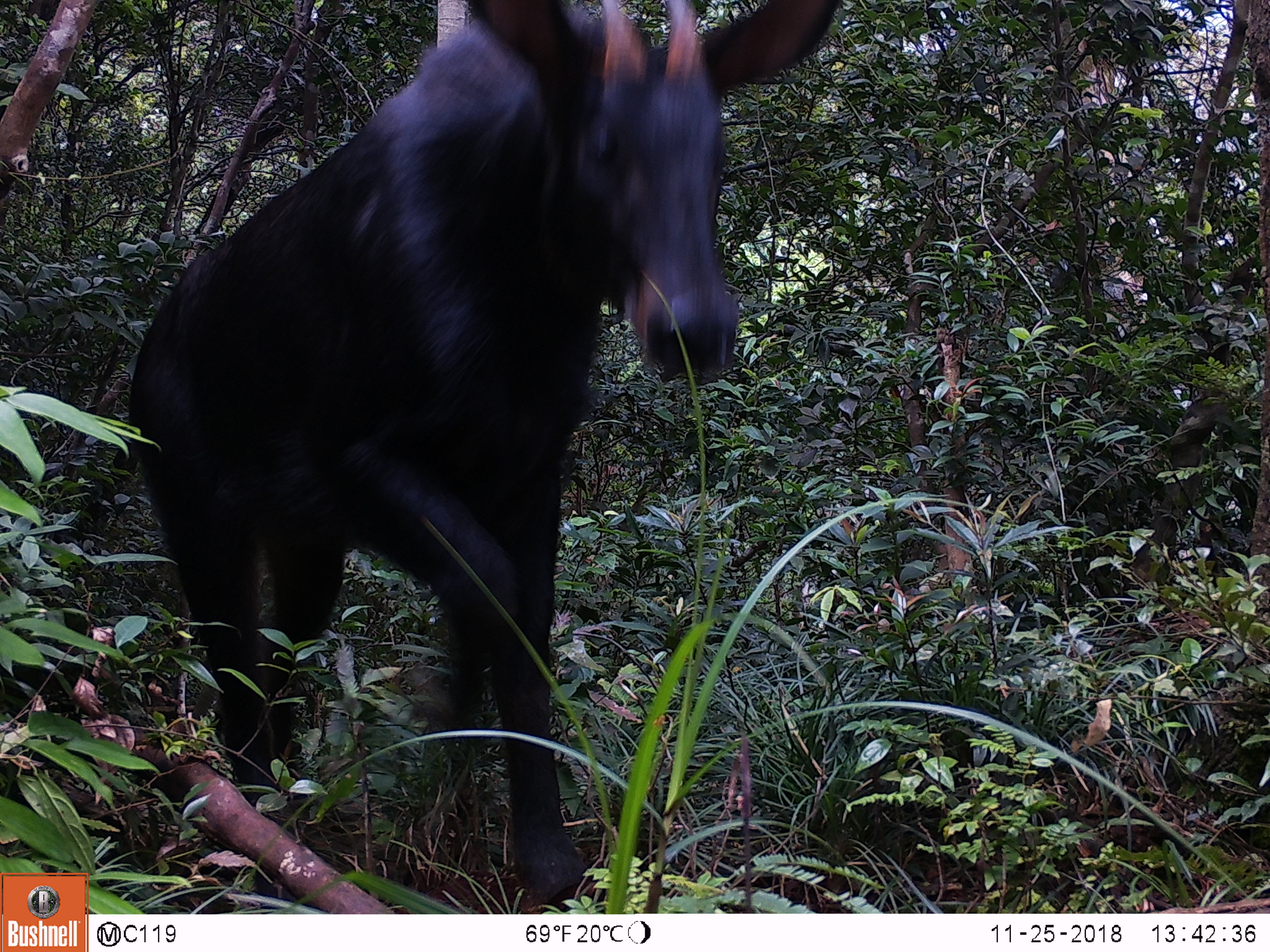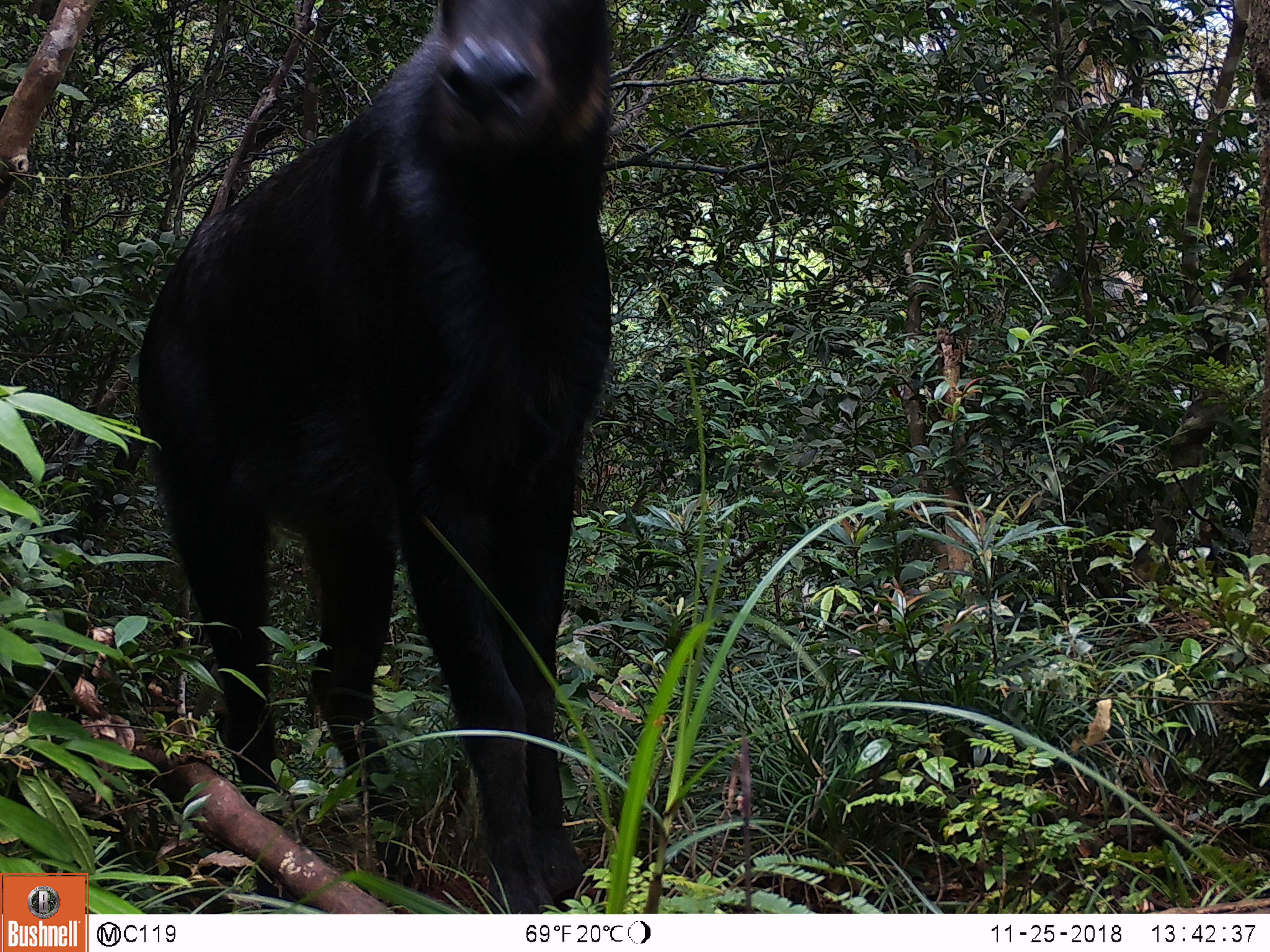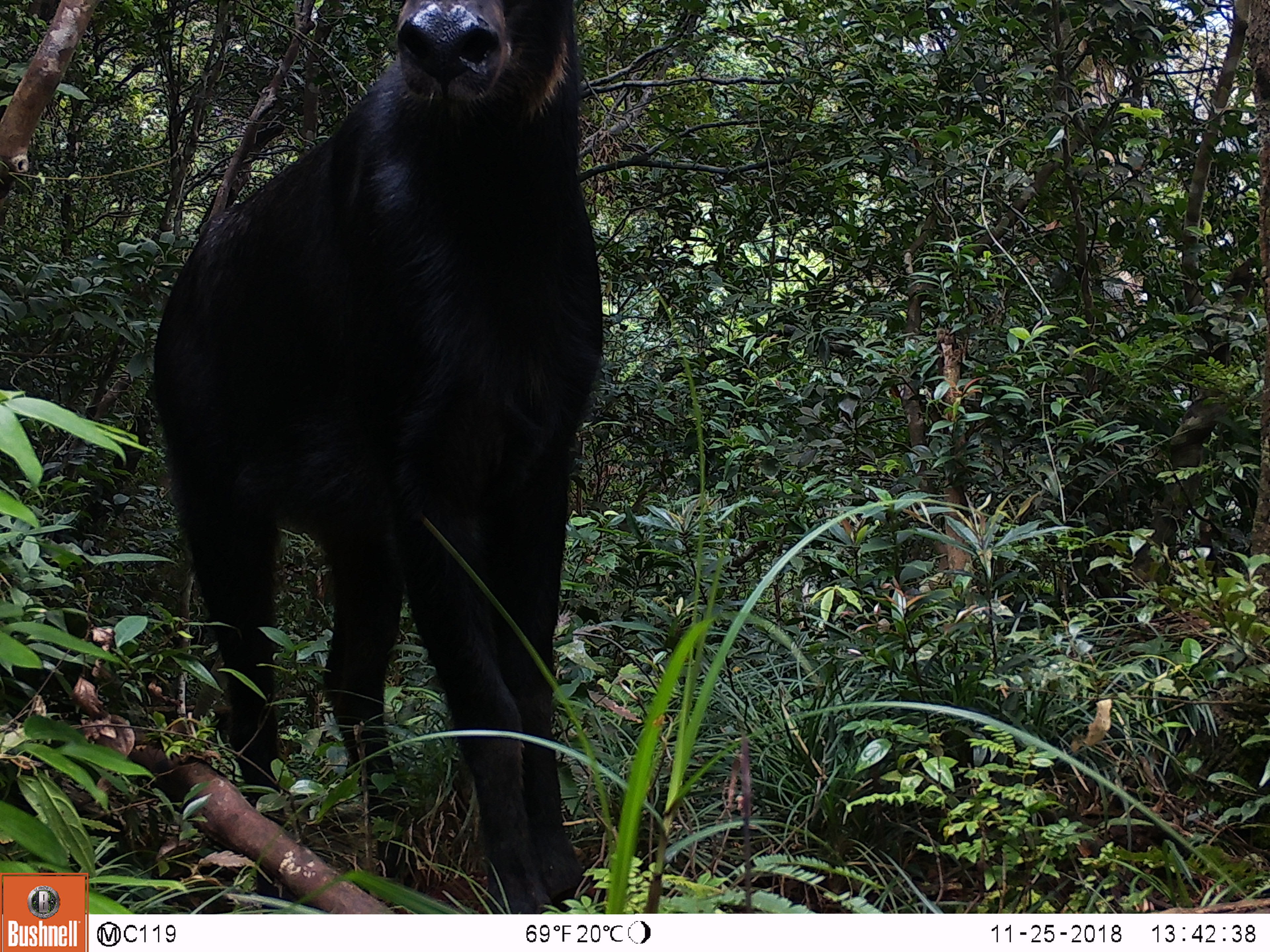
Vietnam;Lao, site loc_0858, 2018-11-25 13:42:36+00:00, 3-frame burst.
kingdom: Animalia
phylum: Chordata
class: Mammalia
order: Artiodactyla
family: Bovidae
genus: Capricornis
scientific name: Capricornis sumatraensis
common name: chinese serow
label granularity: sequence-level